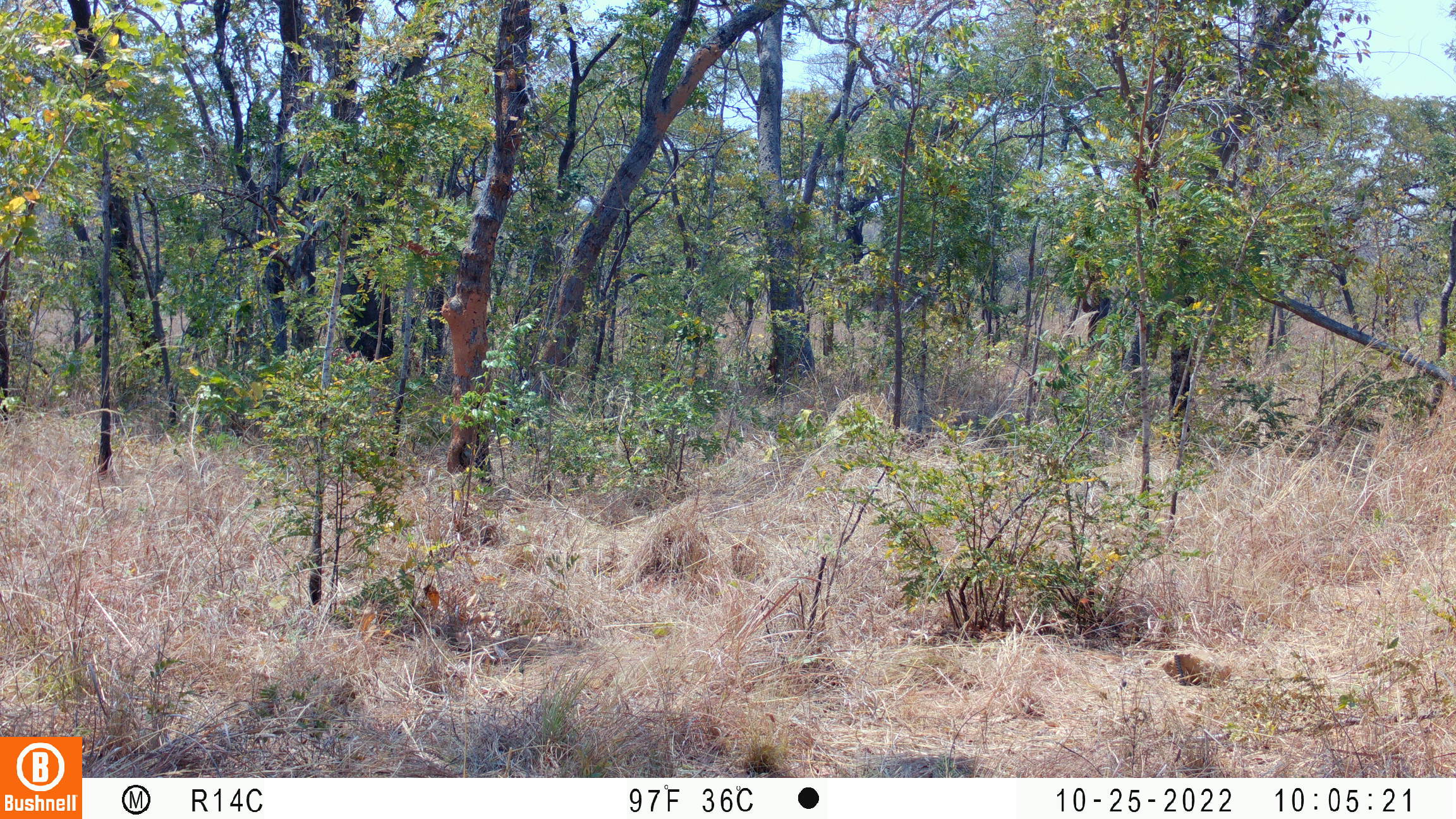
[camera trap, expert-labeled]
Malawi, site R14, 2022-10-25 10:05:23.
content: no animal present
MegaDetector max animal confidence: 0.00